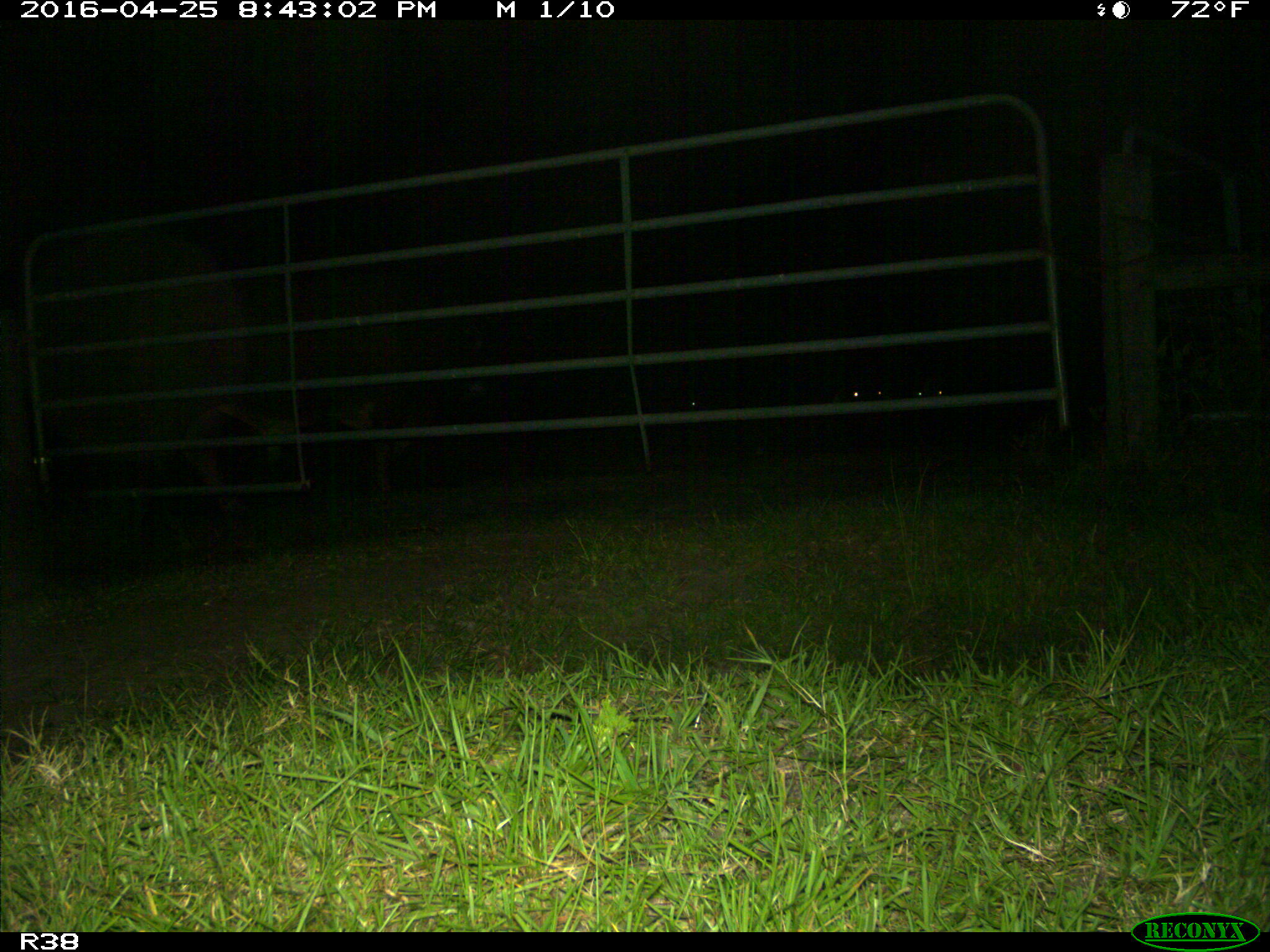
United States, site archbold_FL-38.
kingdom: Animalia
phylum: Chordata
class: Mammalia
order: Artiodactyla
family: Bovidae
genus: Bos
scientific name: Bos taurus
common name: domestic cow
Bos taurus (domestic cow).